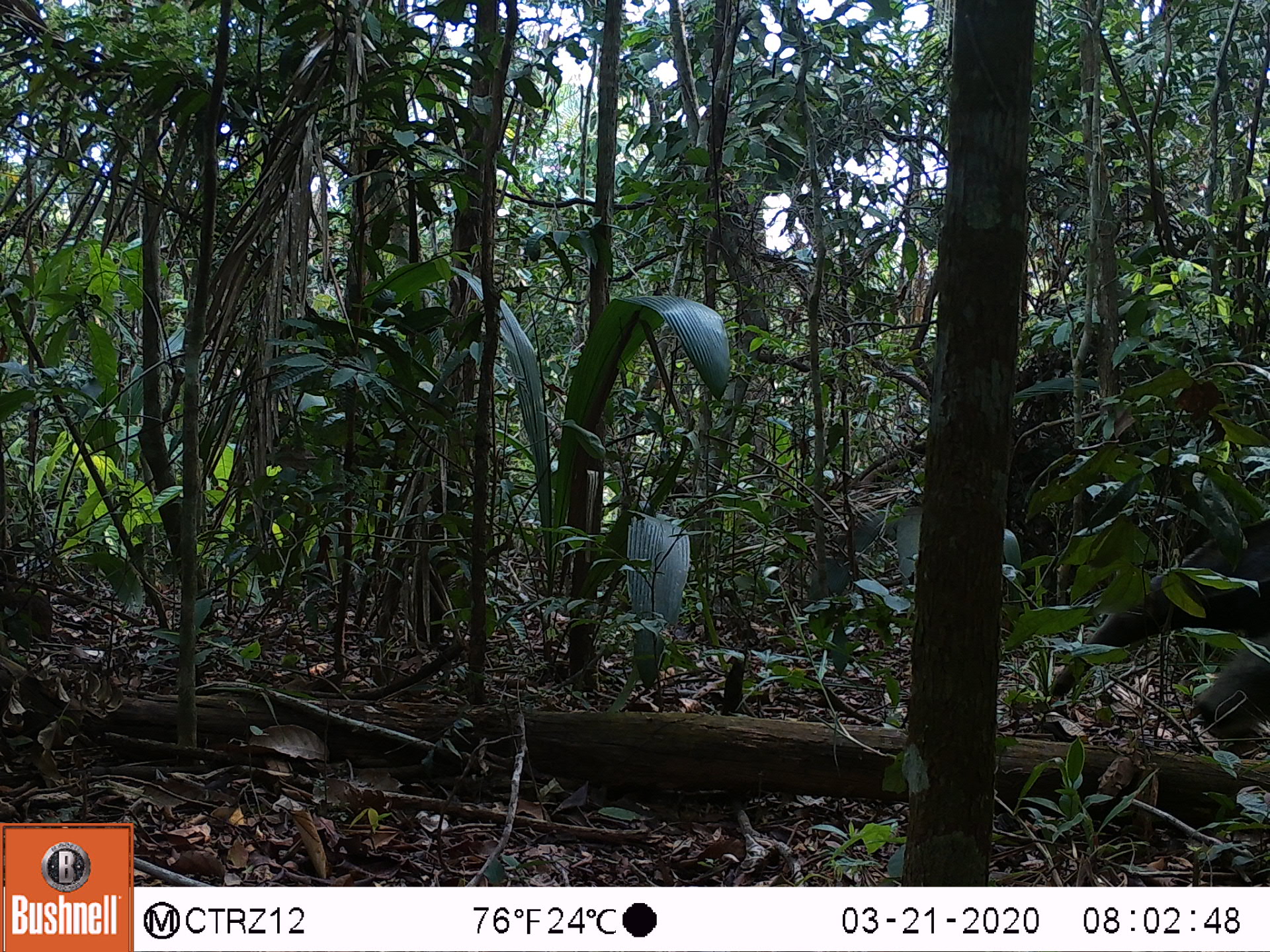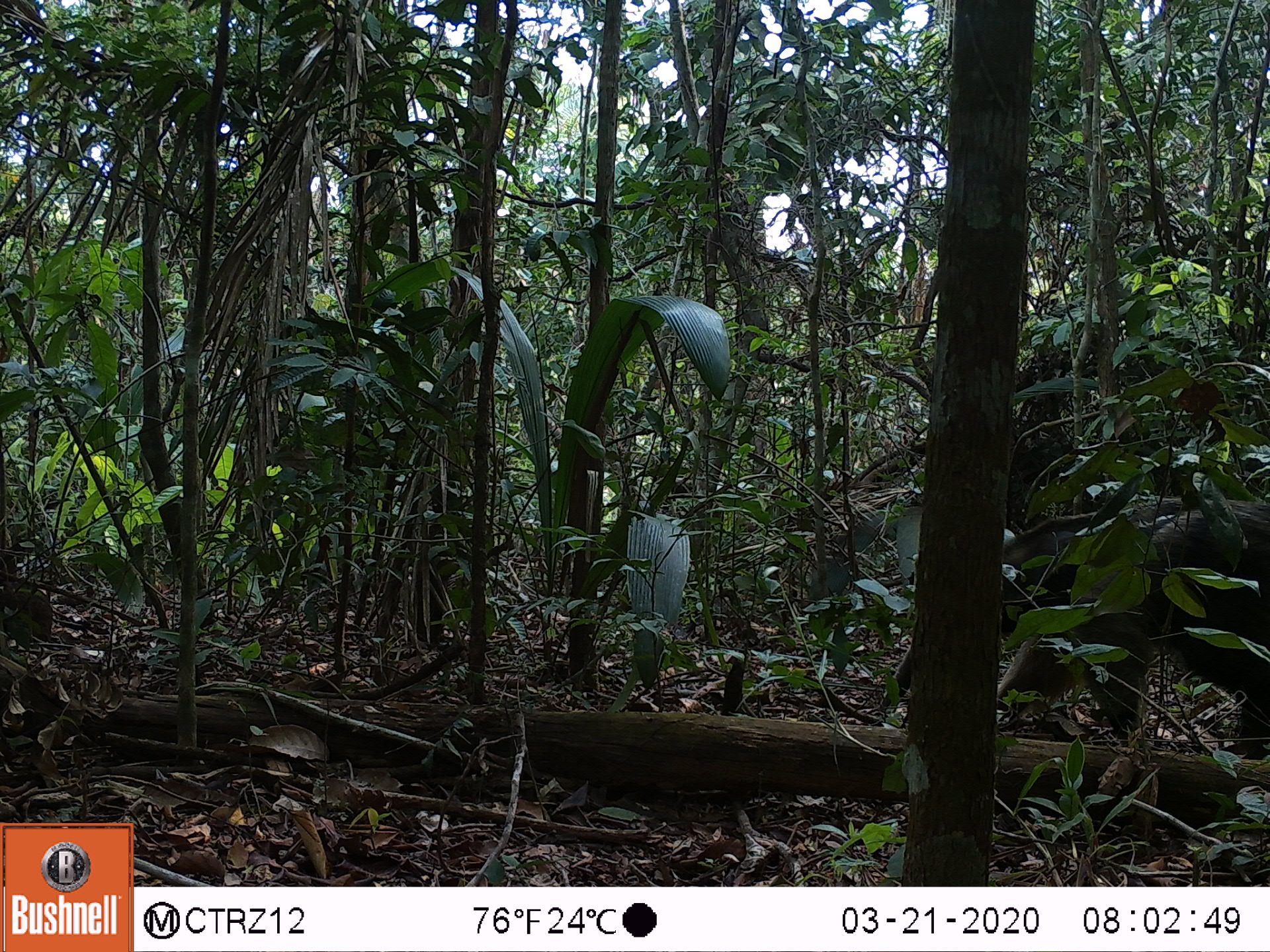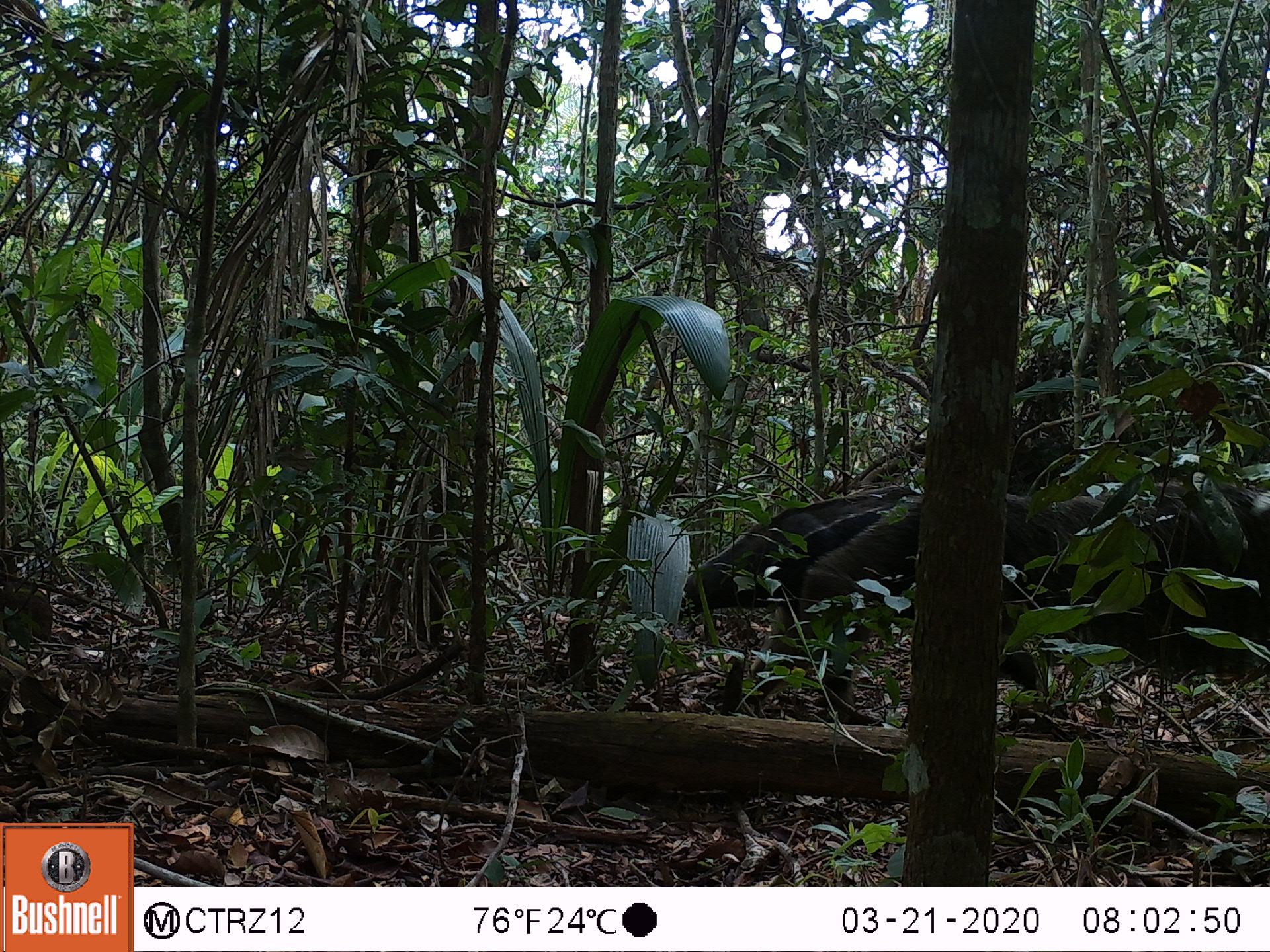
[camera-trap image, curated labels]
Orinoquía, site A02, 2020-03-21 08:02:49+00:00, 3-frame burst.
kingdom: Animalia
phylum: Chordata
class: Mammalia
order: Pilosa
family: Myrmecophagidae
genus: Myrmecophaga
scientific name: Myrmecophaga tridactyla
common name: giant anteater